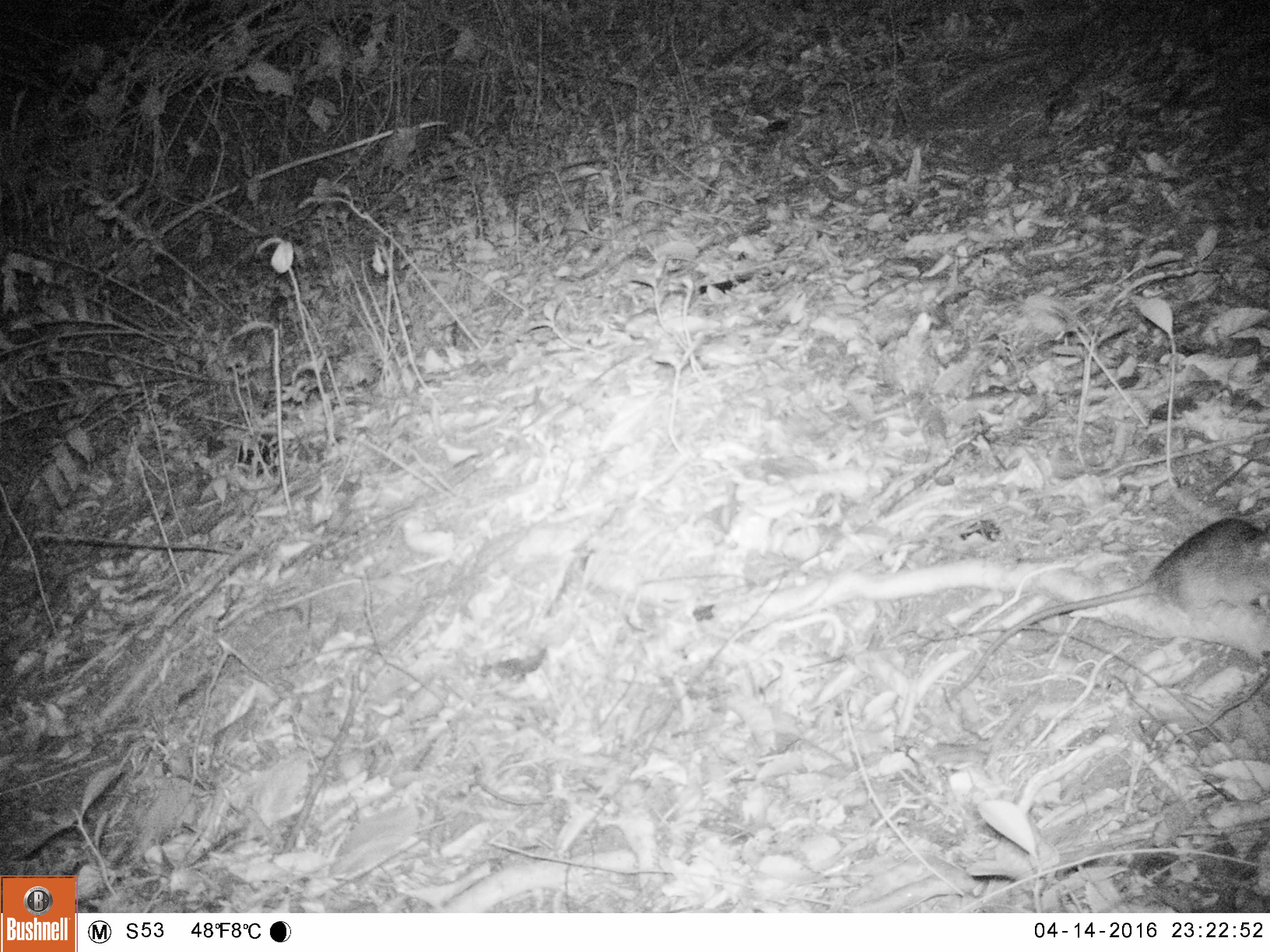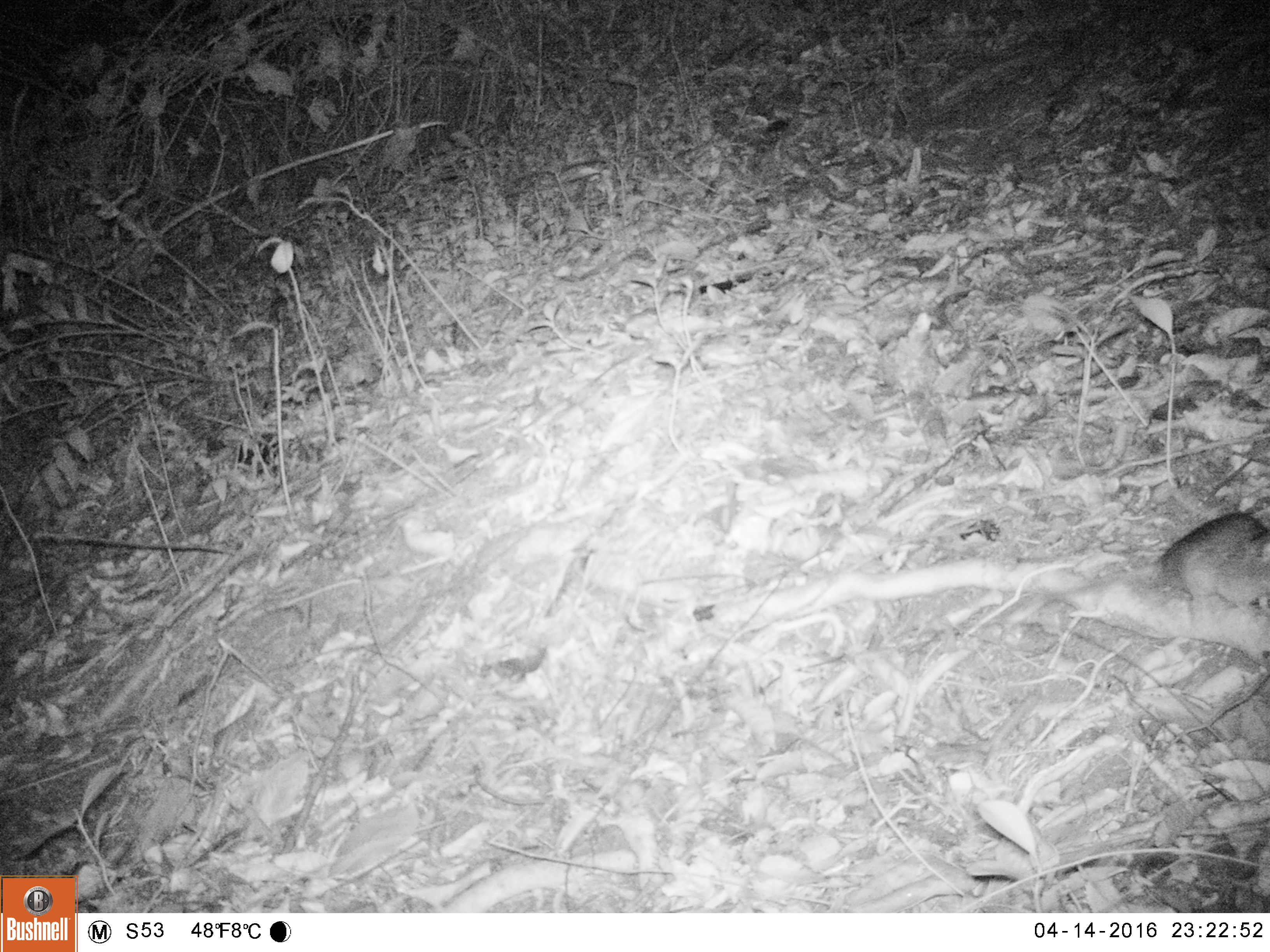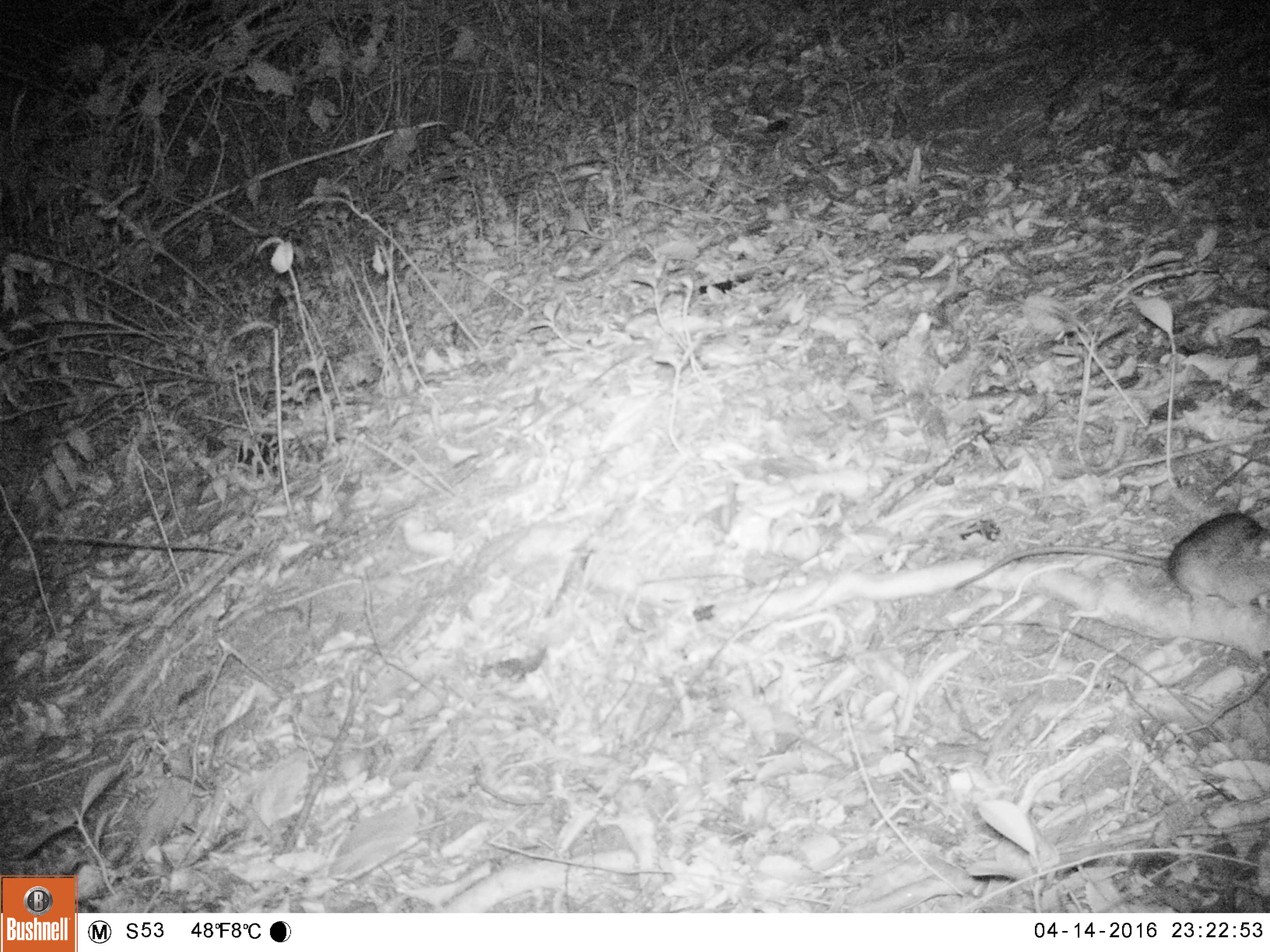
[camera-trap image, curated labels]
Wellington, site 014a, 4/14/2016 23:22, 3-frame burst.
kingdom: Animalia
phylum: Chordata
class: Mammalia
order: Rodentia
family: Muridae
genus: Rattus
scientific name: Rattus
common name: rat